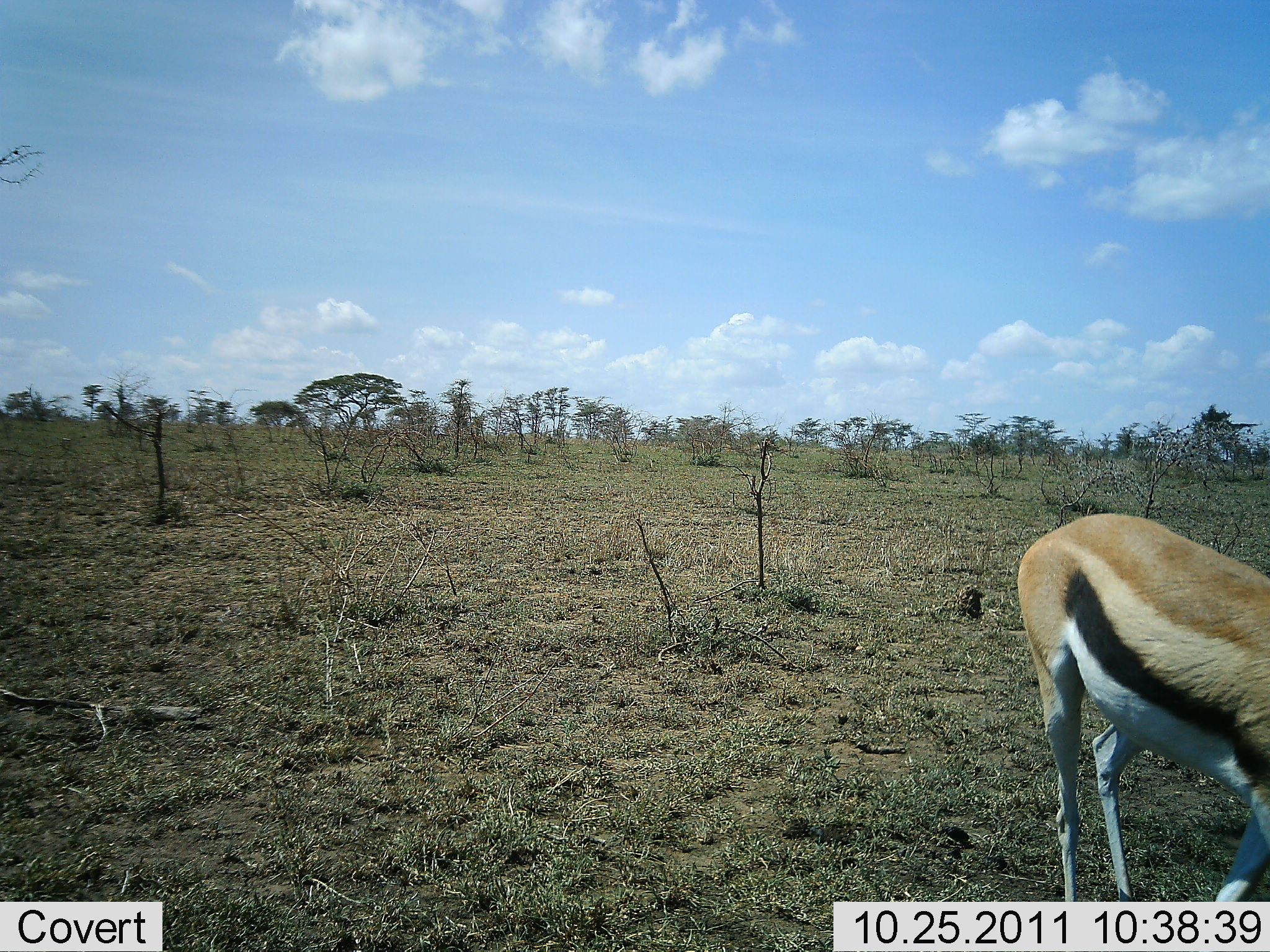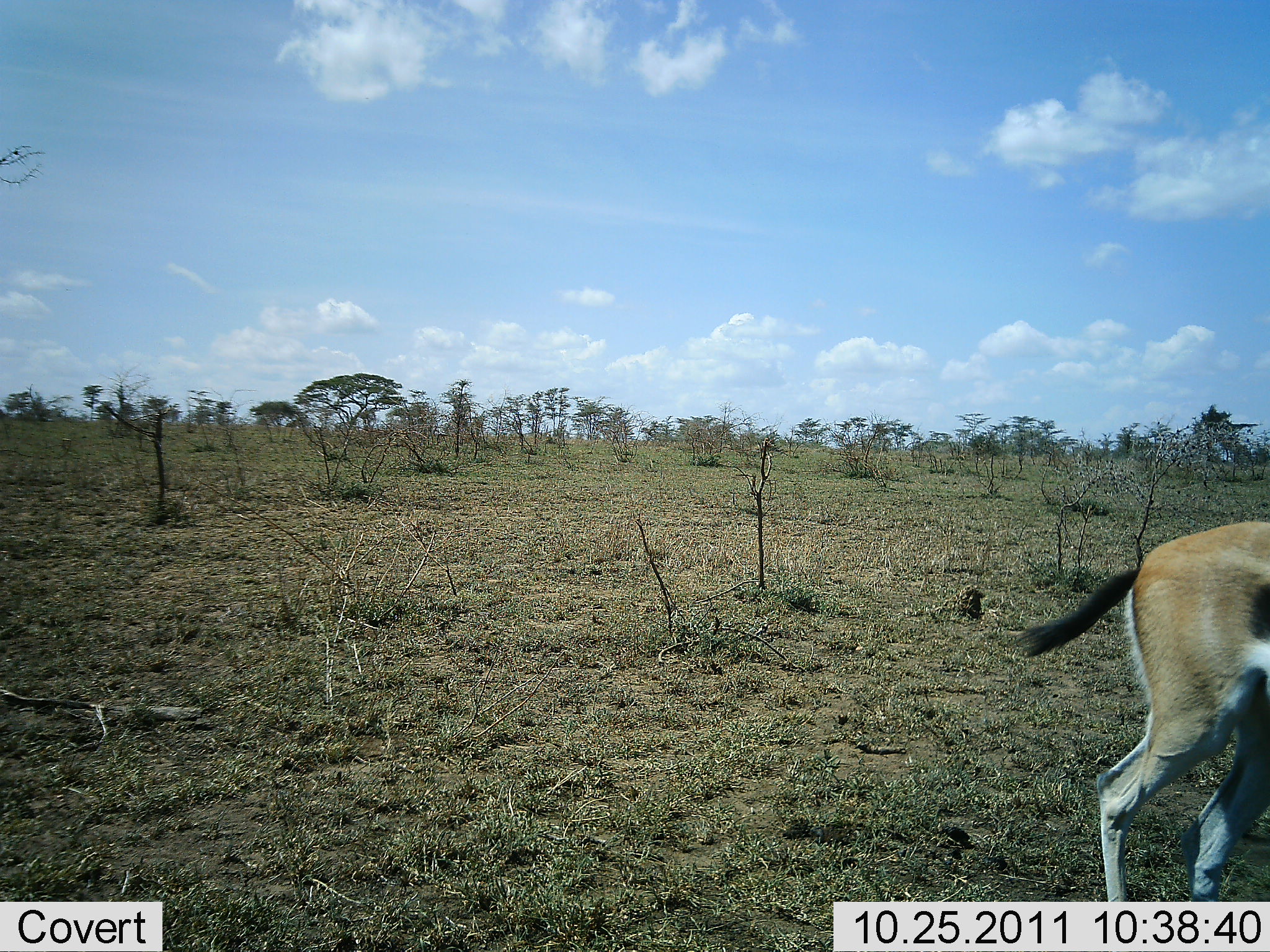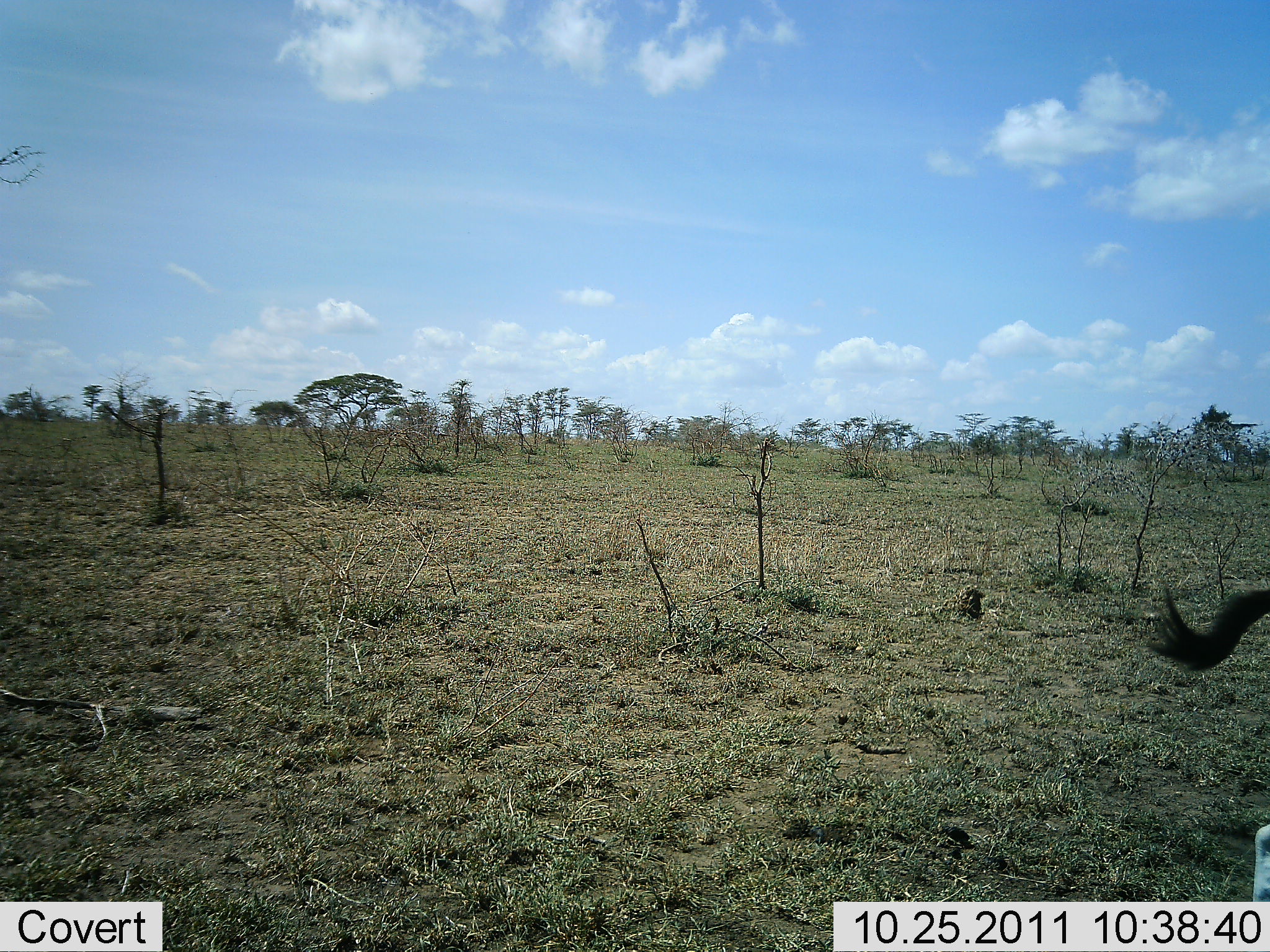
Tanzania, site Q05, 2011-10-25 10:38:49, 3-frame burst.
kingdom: Animalia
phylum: Chordata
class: Mammalia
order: Artiodactyla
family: Bovidae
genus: Eudorcas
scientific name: Eudorcas thomsonii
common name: thomson's gazelle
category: gazellethomsons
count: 1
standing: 0%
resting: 0%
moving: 100%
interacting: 0%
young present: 0%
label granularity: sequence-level